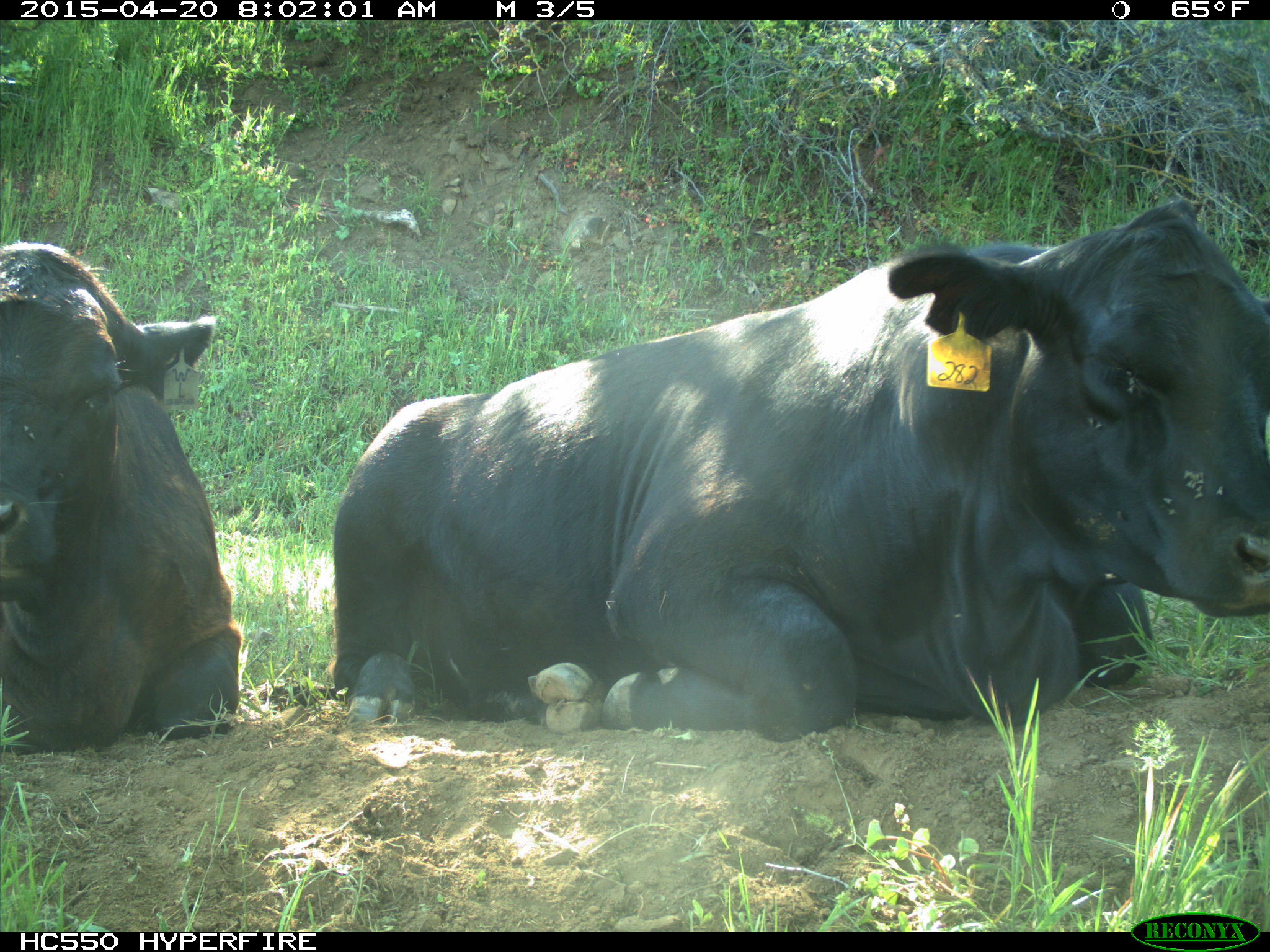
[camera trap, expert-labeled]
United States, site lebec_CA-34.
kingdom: Animalia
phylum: Chordata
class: Mammalia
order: Artiodactyla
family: Bovidae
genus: Bos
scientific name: Bos taurus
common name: domestic cow